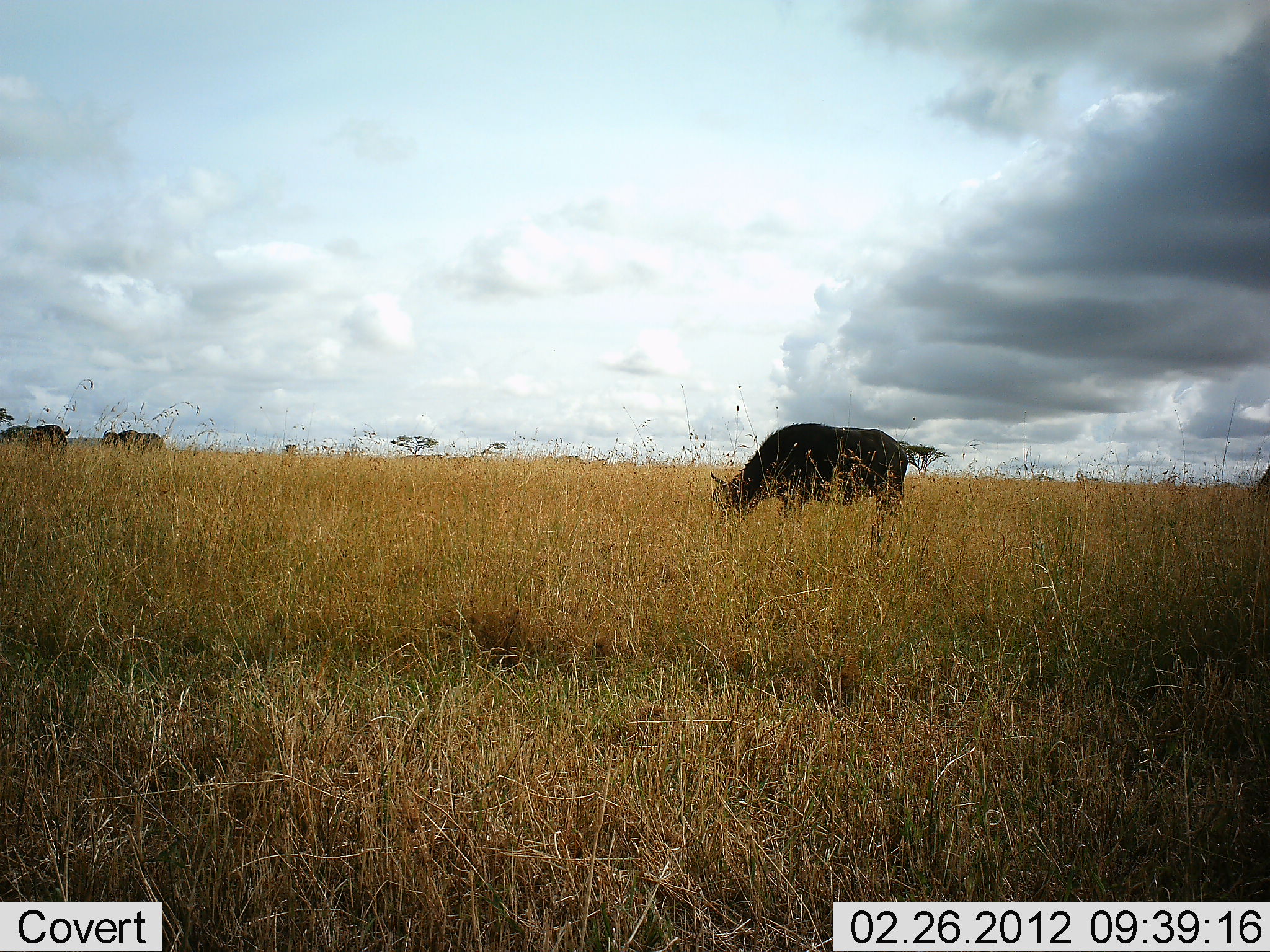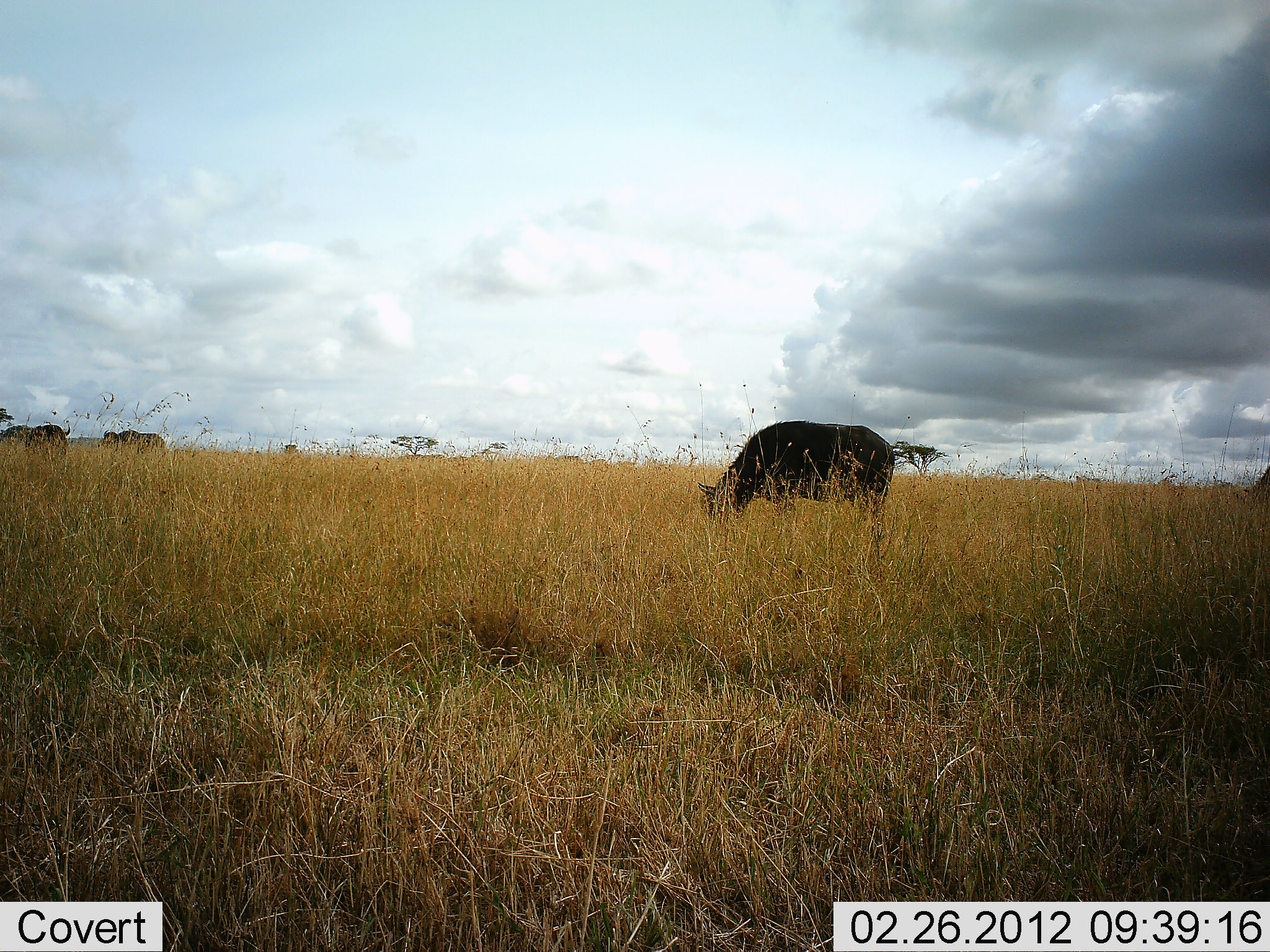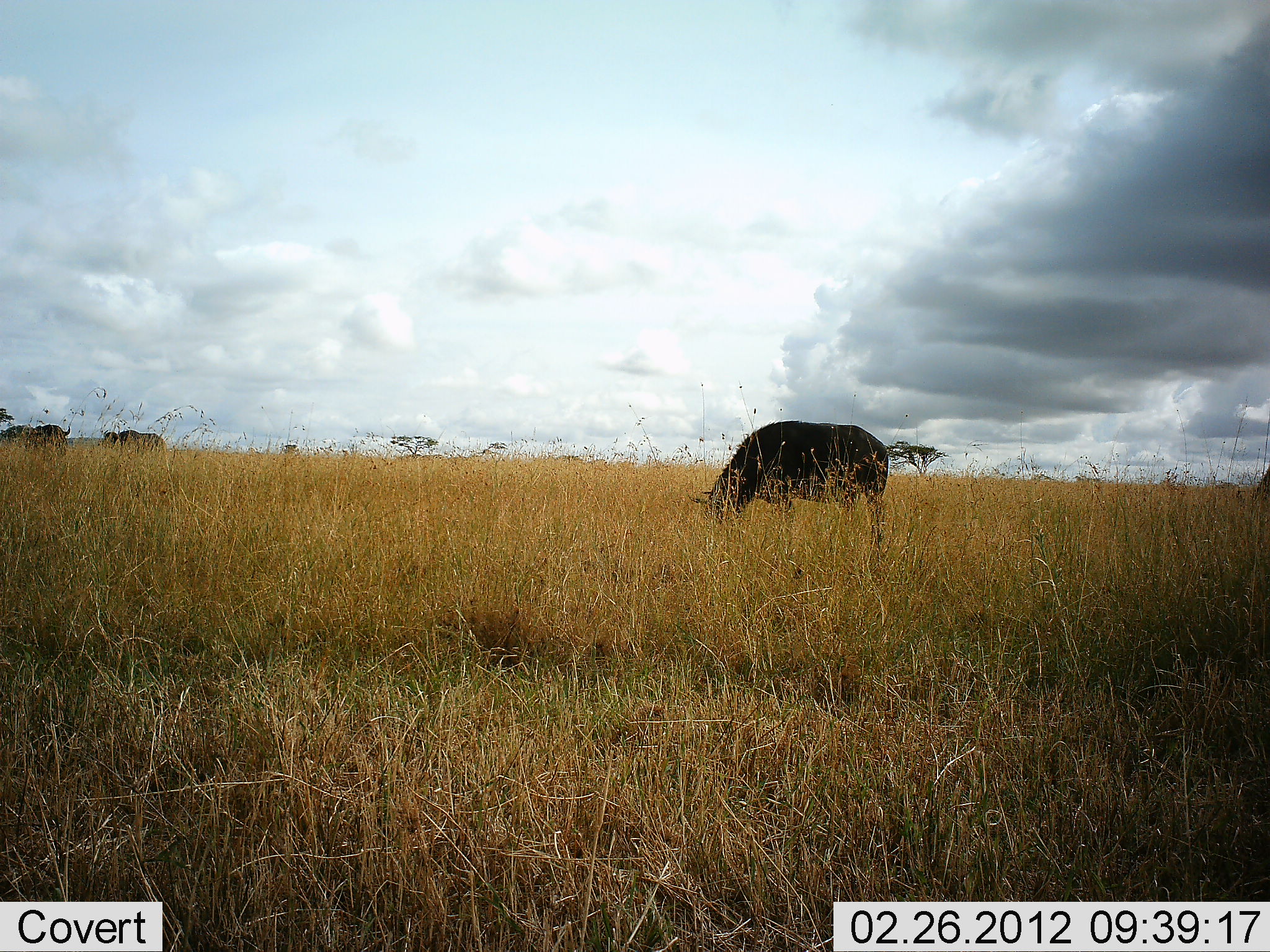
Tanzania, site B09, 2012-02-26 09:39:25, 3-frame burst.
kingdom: Animalia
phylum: Chordata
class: Mammalia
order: Artiodactyla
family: Bovidae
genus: Syncerus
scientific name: Syncerus caffer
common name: cape buffalo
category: buffalo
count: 3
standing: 46%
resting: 0%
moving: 0%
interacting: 0%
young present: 0%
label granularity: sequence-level